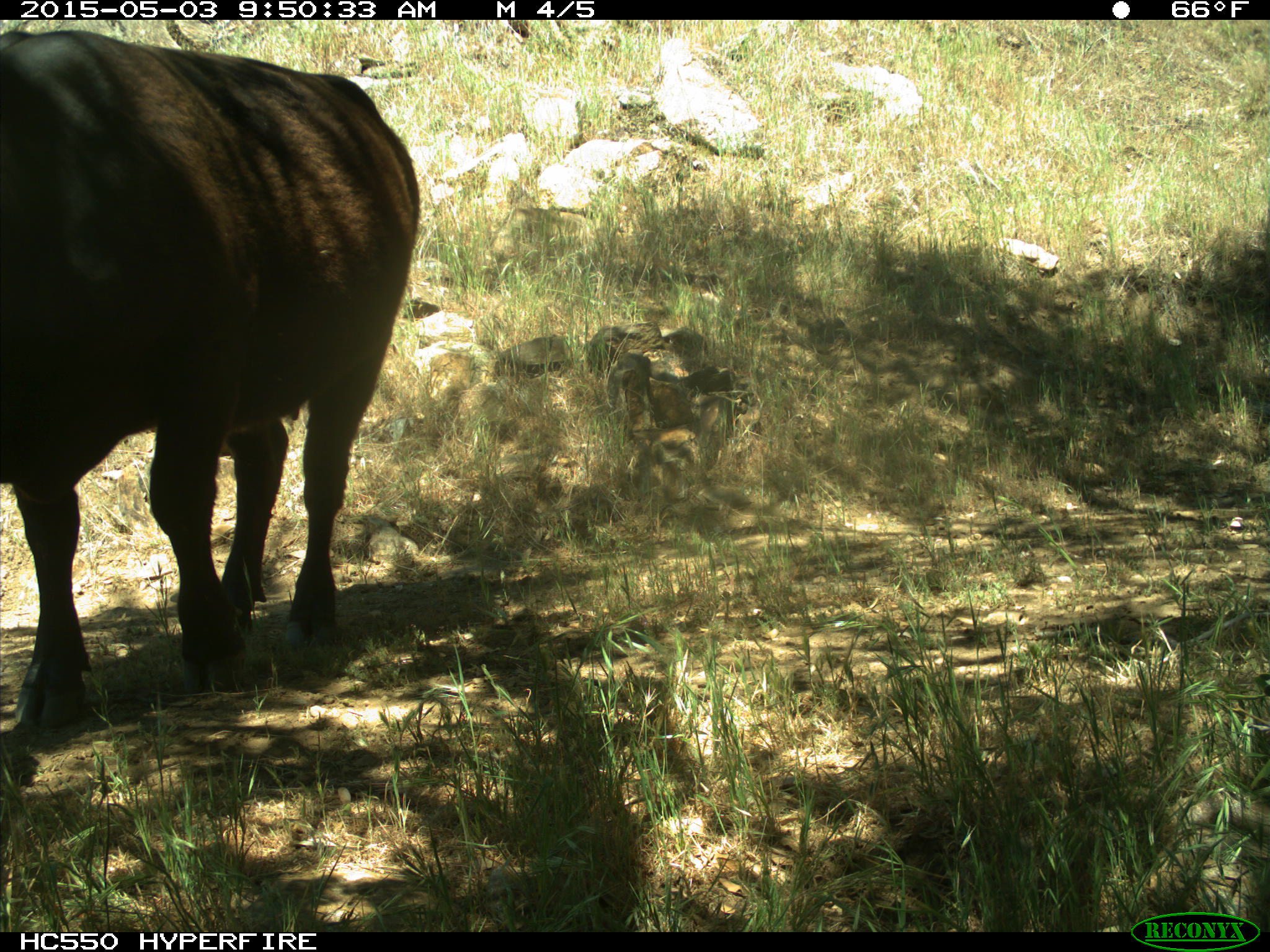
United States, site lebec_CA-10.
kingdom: Animalia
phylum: Chordata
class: Mammalia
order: Artiodactyla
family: Bovidae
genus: Bos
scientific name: Bos taurus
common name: domestic cow